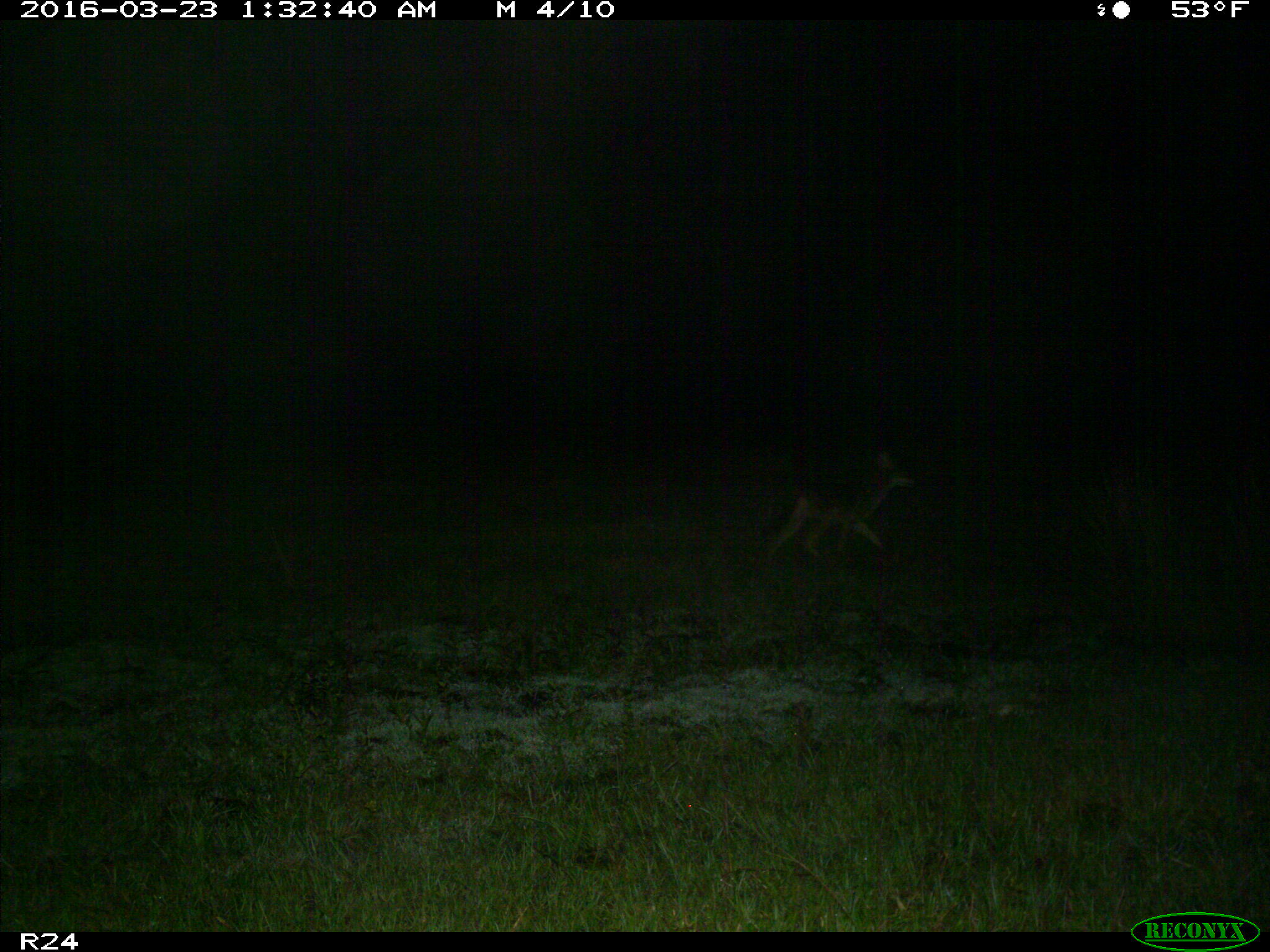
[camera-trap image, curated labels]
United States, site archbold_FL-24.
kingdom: Animalia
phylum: Chordata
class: Mammalia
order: Carnivora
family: Canidae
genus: Canis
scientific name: Canis latrans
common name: coyote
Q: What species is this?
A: Canis latrans (coyote).